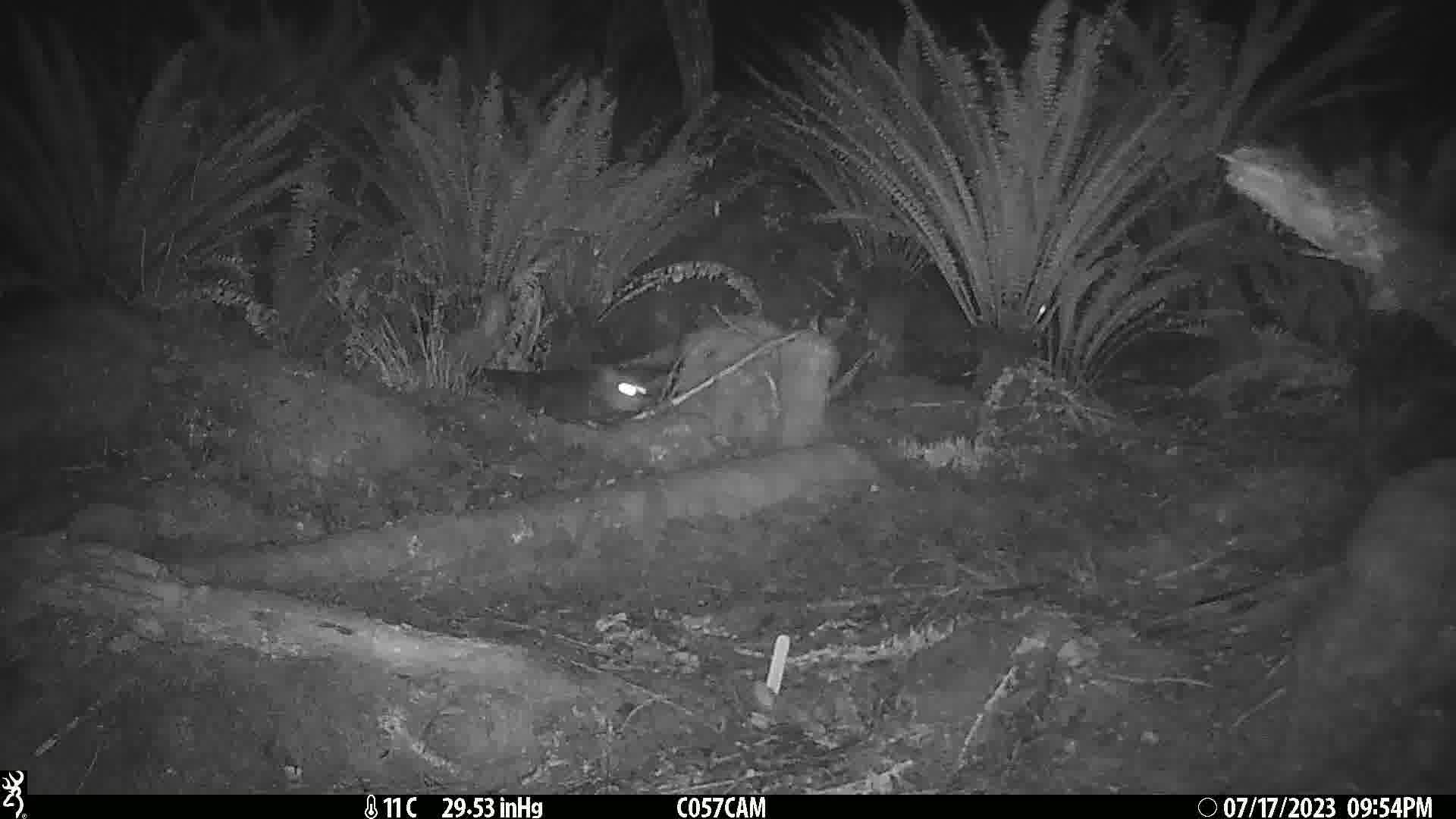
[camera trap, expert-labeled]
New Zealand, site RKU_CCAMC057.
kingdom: Animalia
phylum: Chordata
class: Mammalia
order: Carnivora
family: Felidae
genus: Felis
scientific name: Felis catus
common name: domestic cat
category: cat